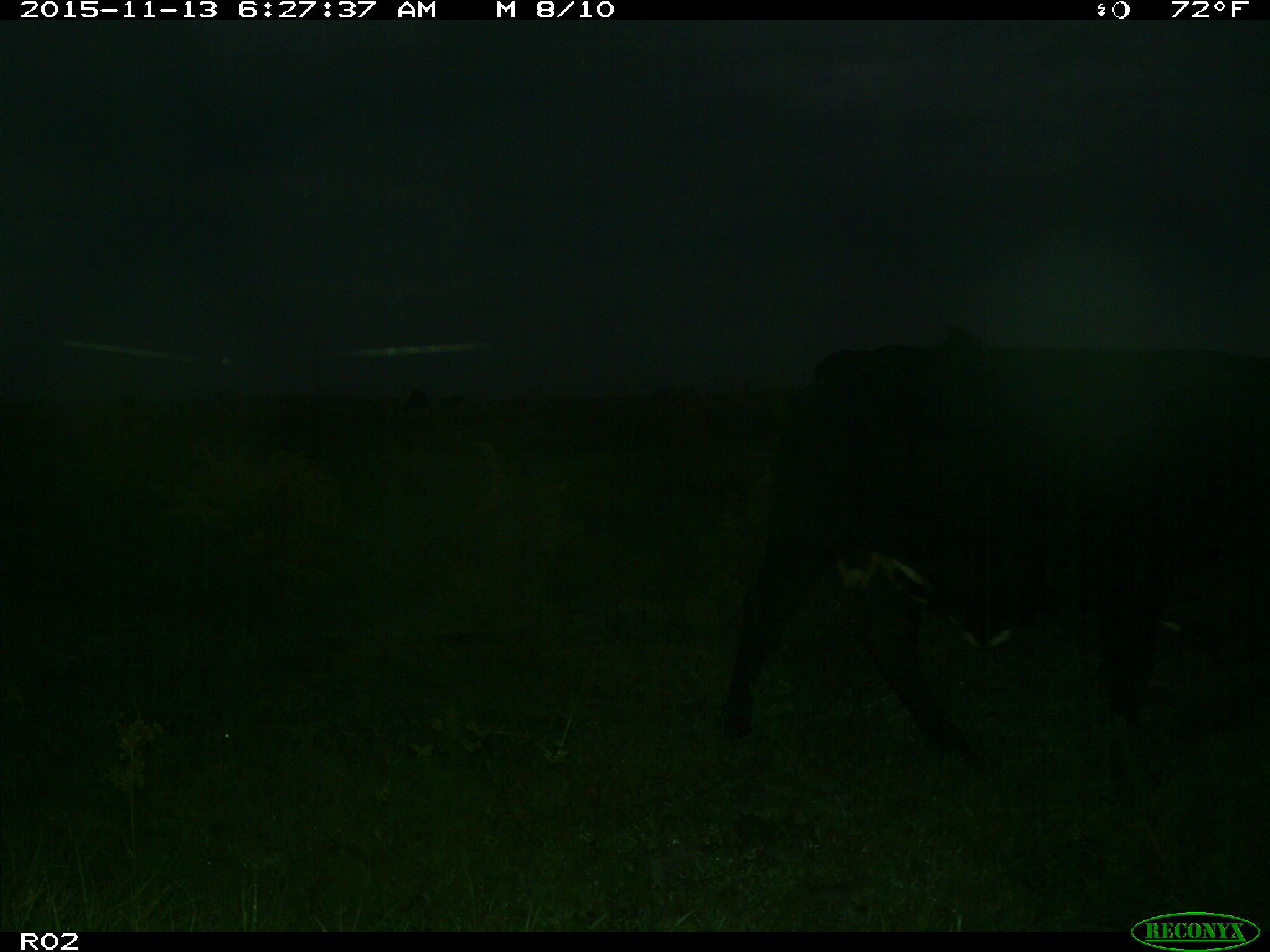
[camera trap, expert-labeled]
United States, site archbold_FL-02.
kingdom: Animalia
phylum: Chordata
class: Mammalia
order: Artiodactyla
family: Bovidae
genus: Bos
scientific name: Bos taurus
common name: domestic cow